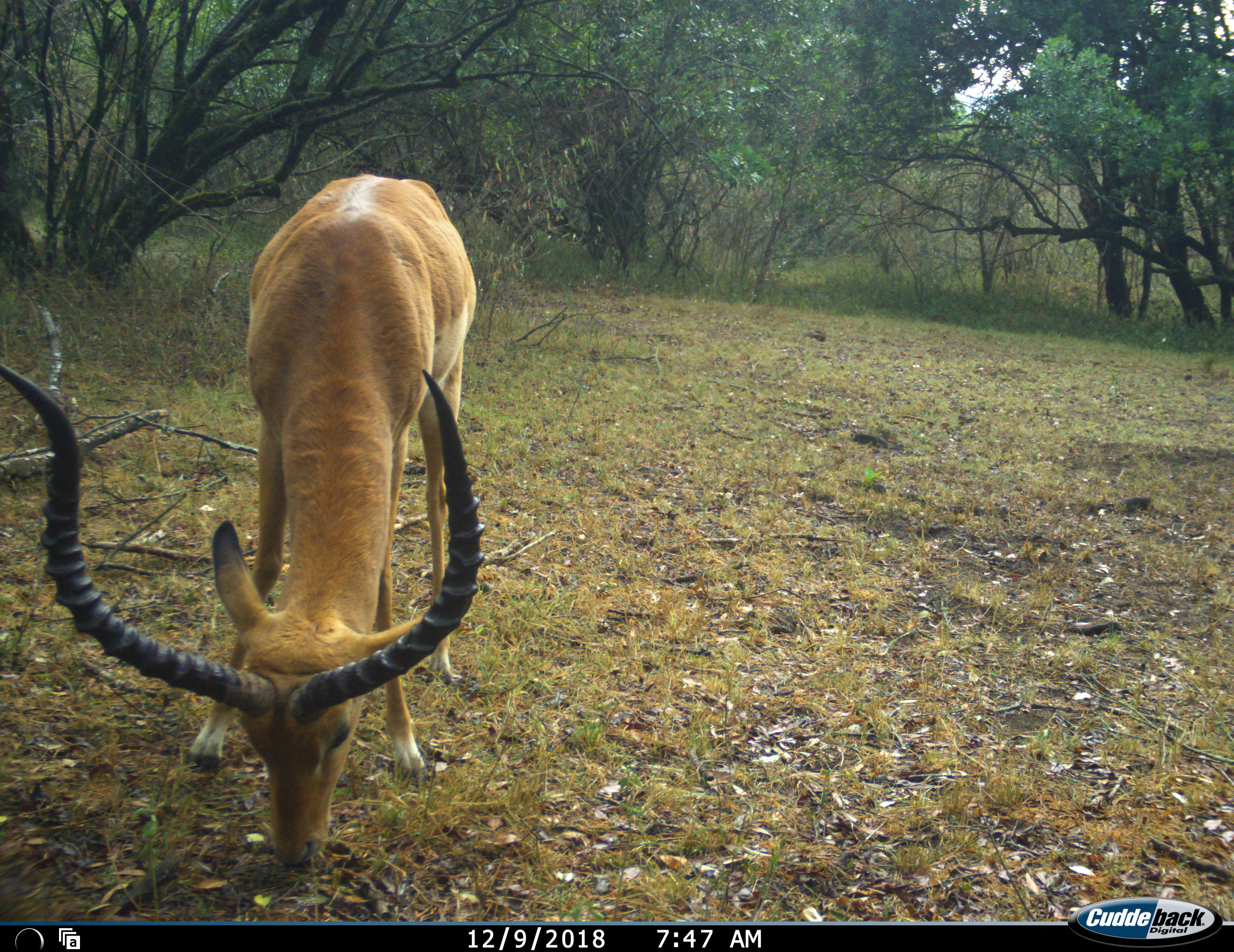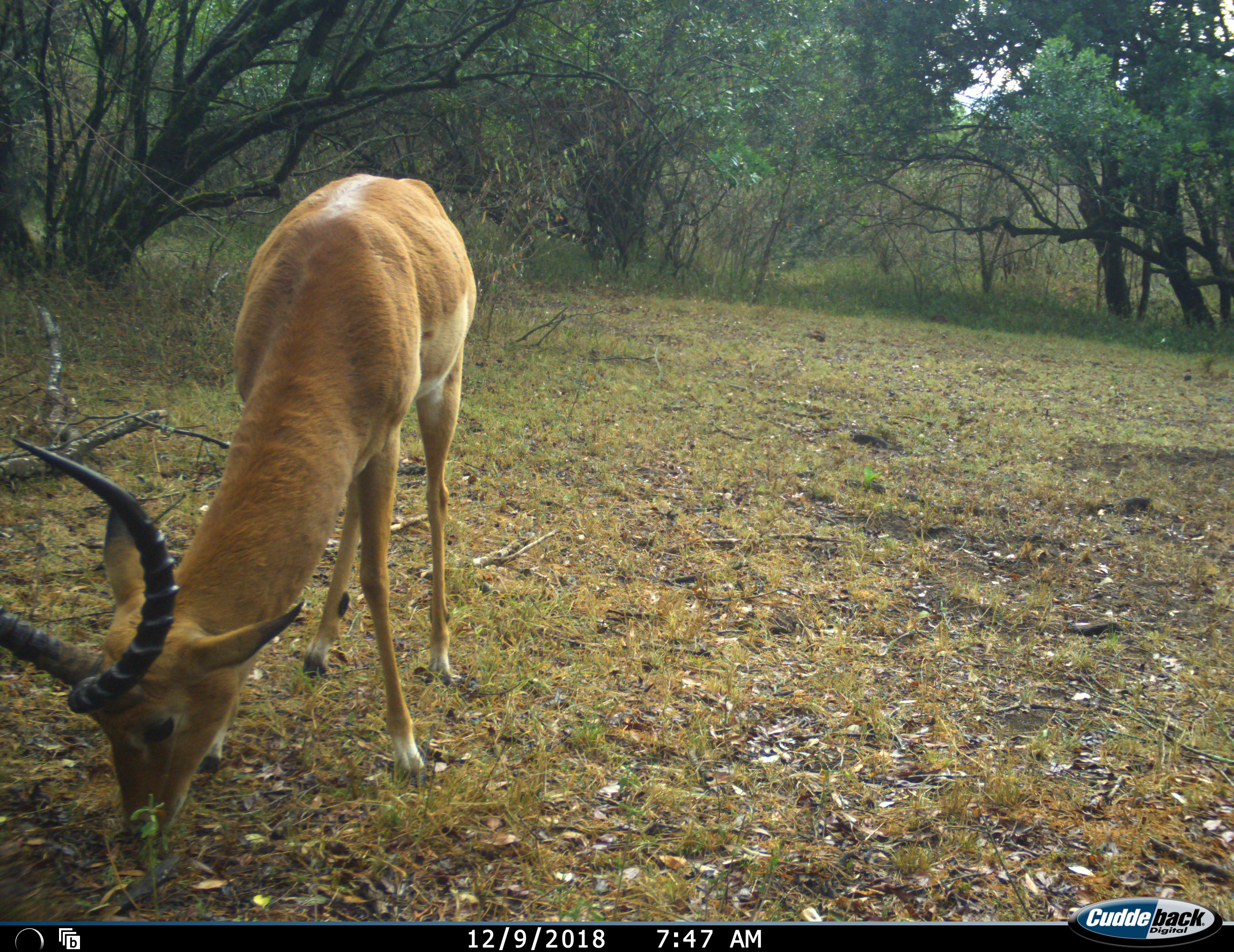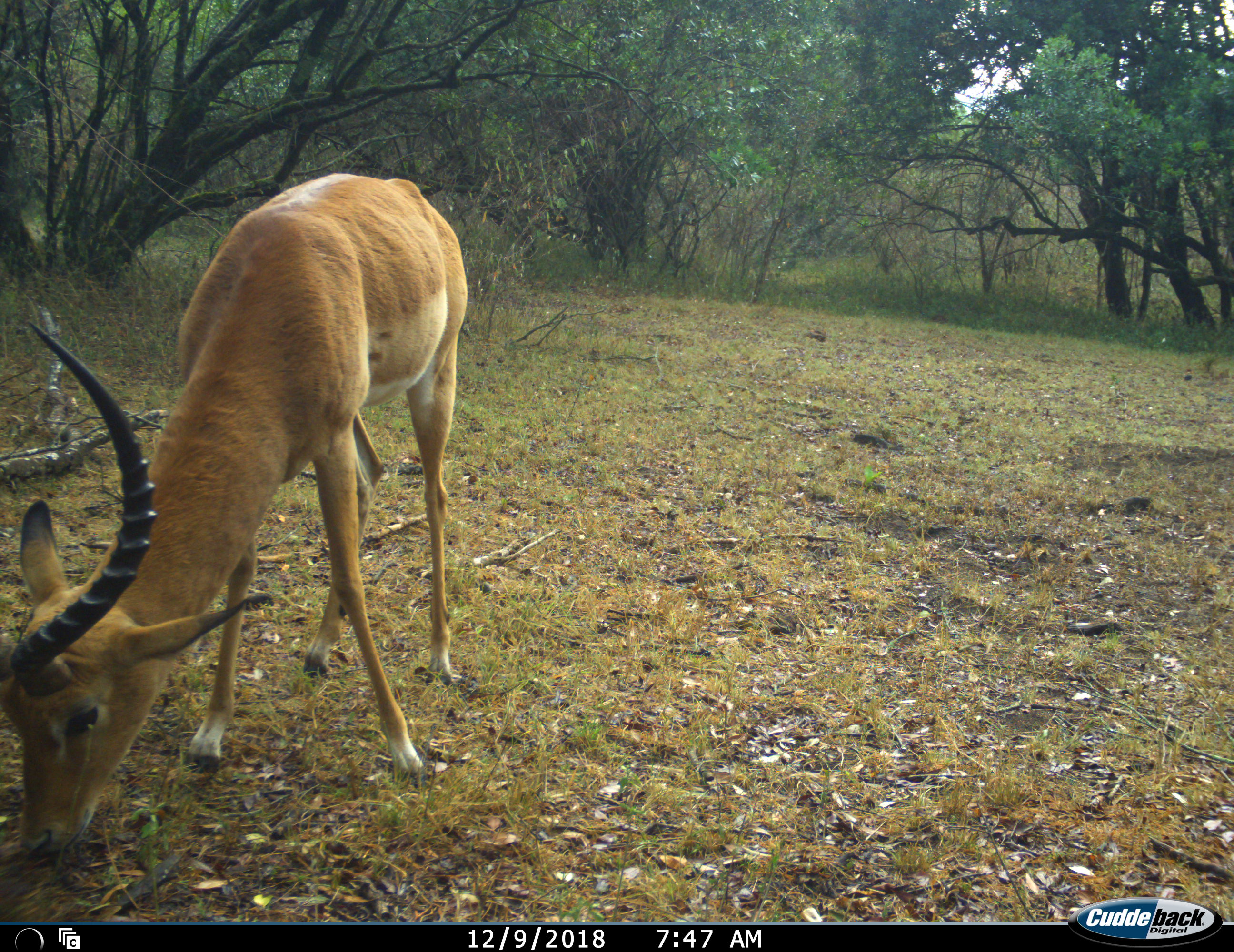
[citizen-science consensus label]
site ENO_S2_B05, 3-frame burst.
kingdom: Animalia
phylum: Chordata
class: Mammalia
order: Artiodactyla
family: Bovidae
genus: Aepyceros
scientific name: Aepyceros melampus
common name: impala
Impala (Aepyceros melampus), count 1. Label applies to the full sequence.